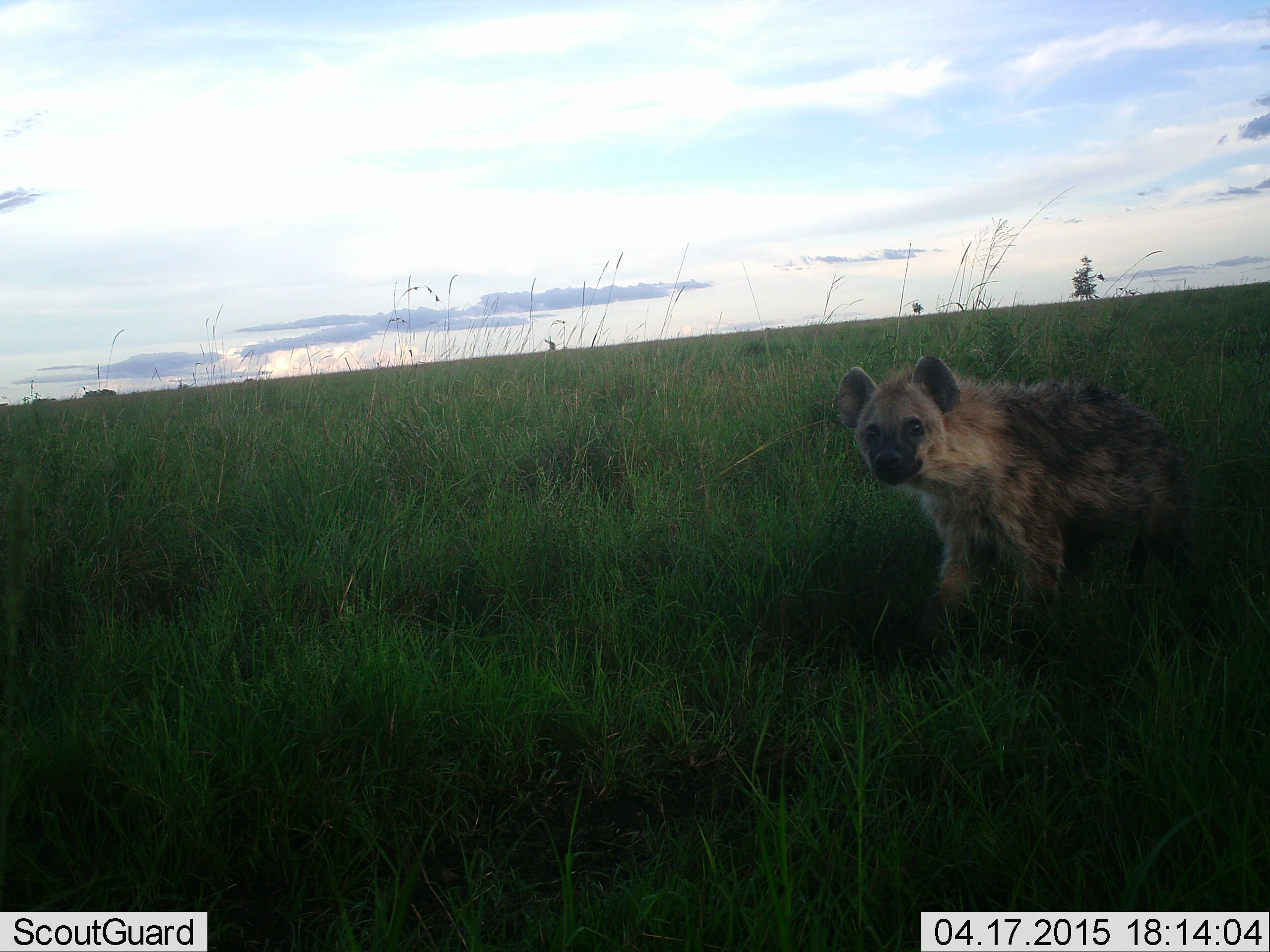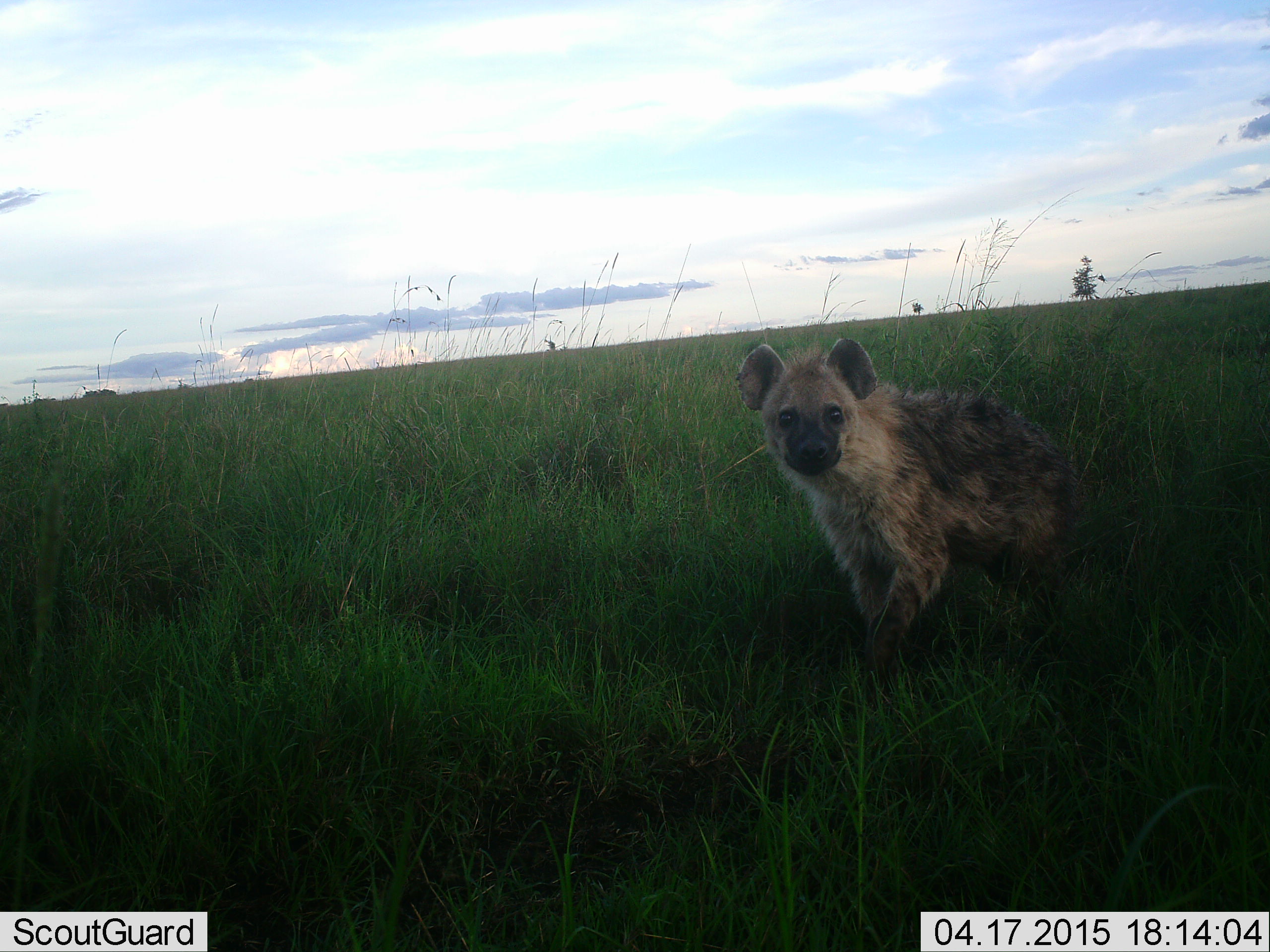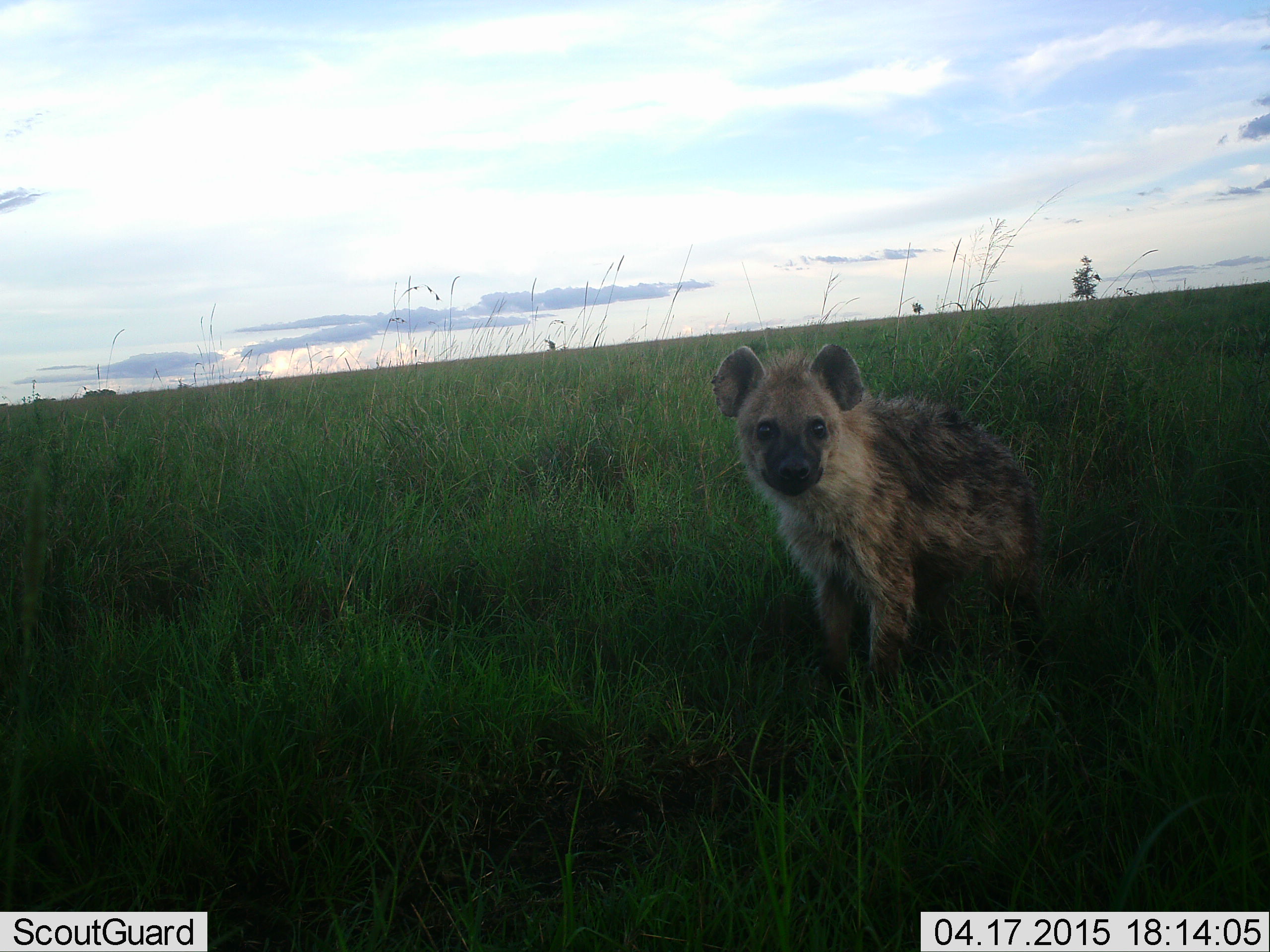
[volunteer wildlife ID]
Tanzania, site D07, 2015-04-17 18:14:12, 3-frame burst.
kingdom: Animalia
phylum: Chordata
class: Mammalia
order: Carnivora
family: Hyaenidae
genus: Crocuta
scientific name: Crocuta crocuta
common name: spotted hyena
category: hyenaspotted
Hyenaspotted (spotted hyena) (Crocuta crocuta), count 1. Behavior (volunteer vote fractions): standing 20%, resting 0%, moving 80%, interacting 0%. Young present (vote fraction): 10%. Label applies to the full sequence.